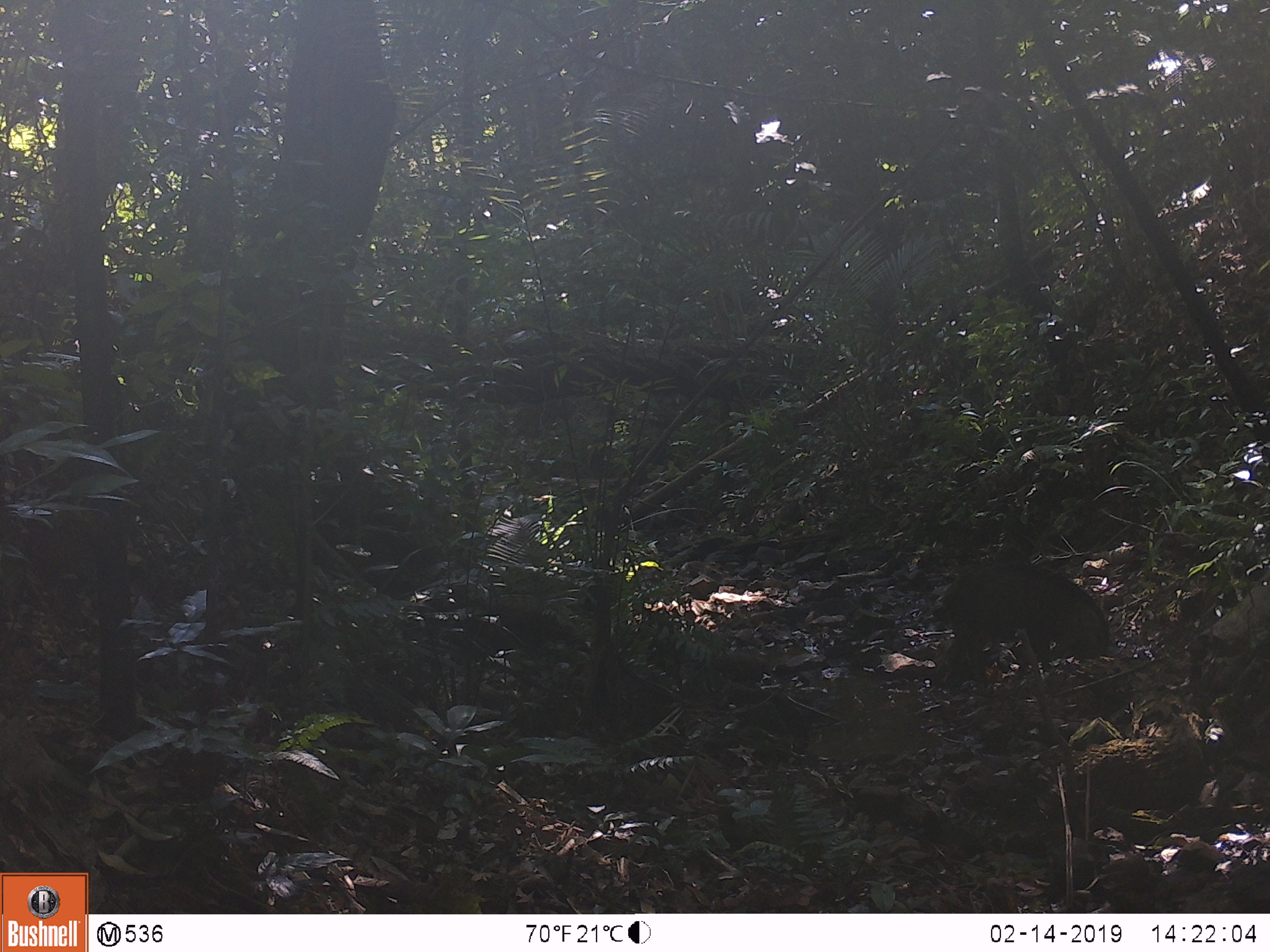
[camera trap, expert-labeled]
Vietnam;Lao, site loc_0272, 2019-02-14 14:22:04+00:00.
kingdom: Animalia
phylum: Chordata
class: Mammalia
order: Artiodactyla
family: Suidae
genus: Sus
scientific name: Sus scrofa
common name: eurasian wild pig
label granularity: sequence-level